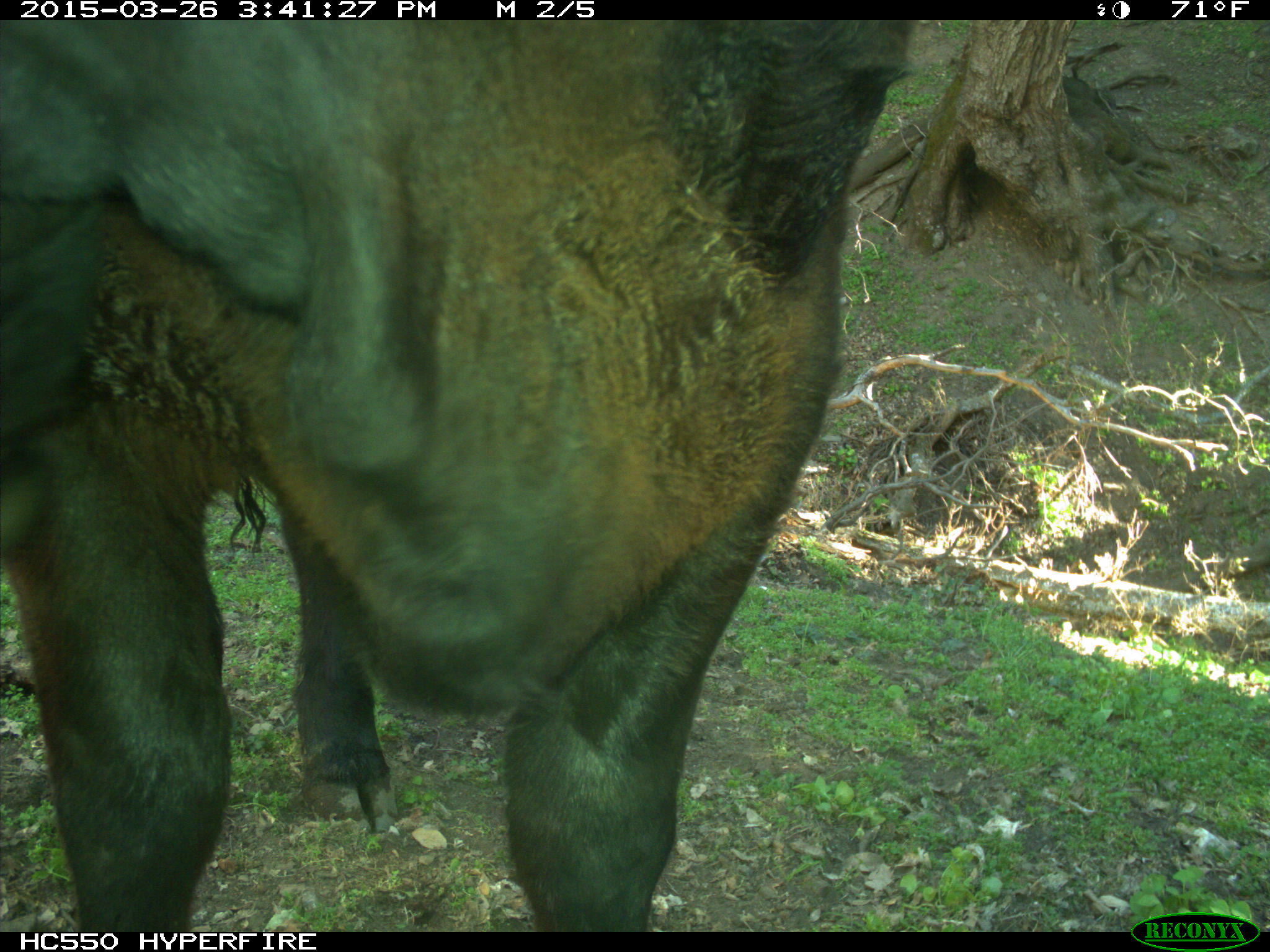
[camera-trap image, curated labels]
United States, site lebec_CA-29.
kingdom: Animalia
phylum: Chordata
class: Mammalia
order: Artiodactyla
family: Bovidae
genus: Bos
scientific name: Bos taurus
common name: domestic cow